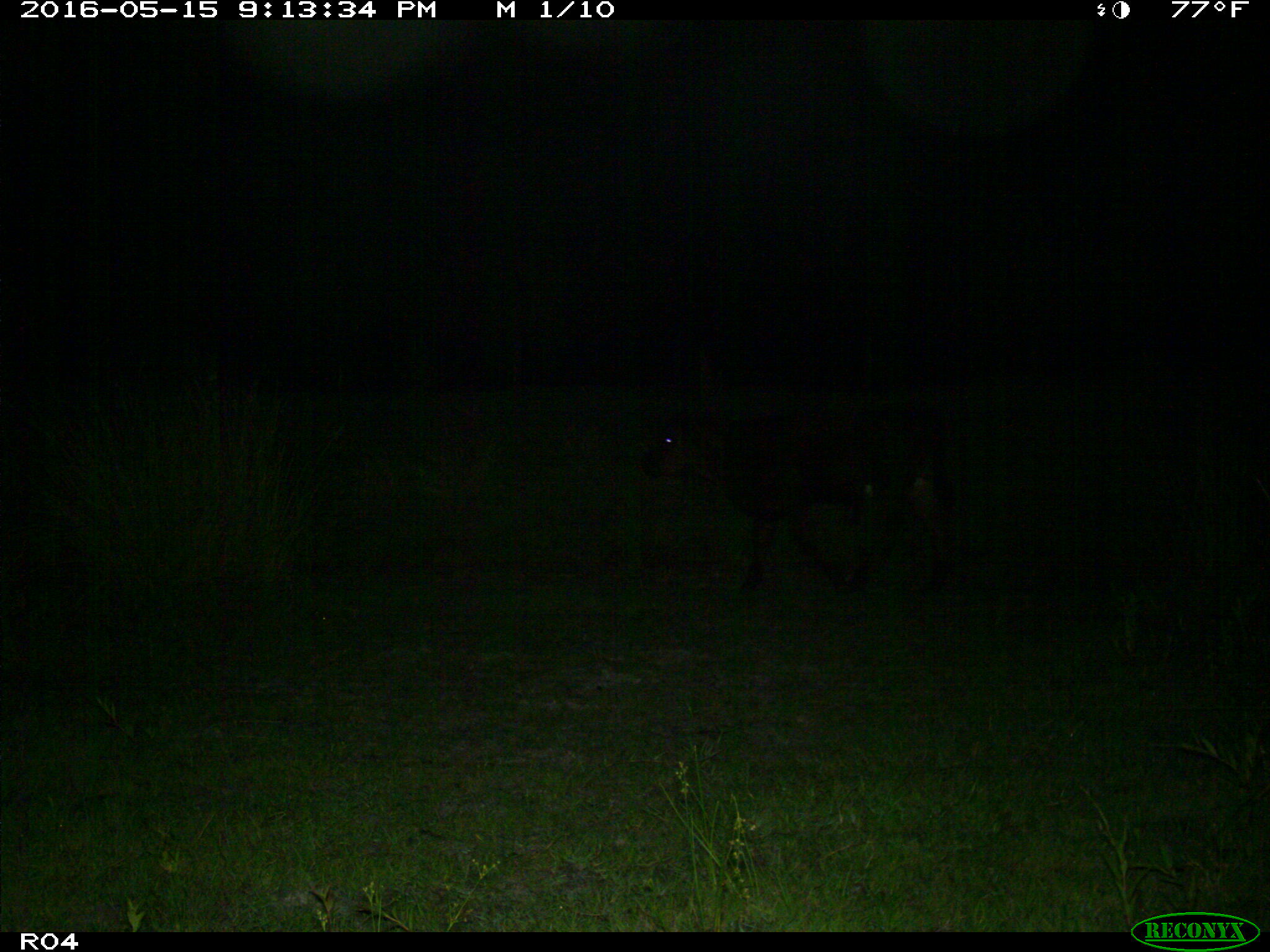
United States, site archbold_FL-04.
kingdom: Animalia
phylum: Chordata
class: Mammalia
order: Artiodactyla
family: Bovidae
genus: Bos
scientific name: Bos taurus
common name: domestic cow